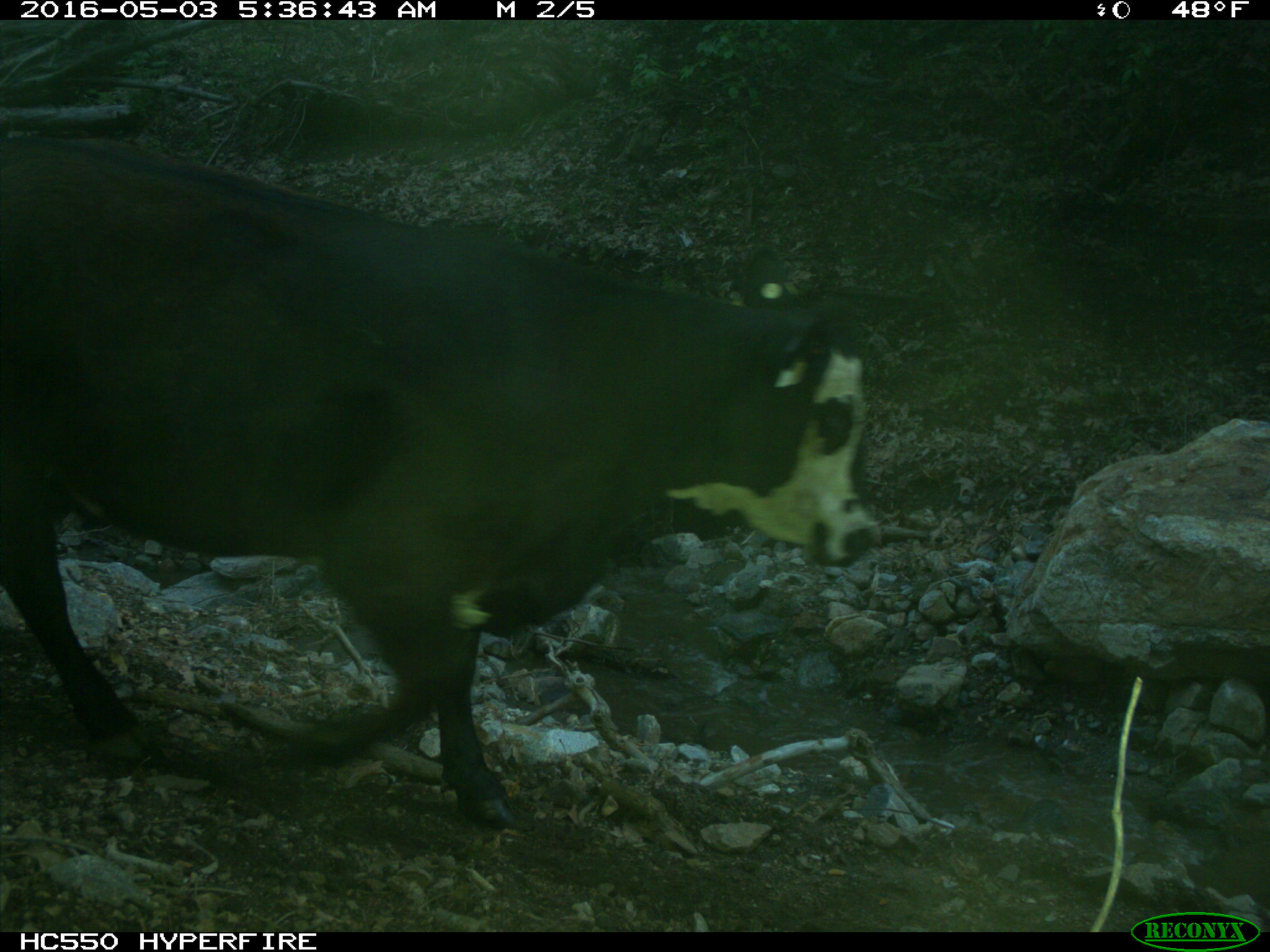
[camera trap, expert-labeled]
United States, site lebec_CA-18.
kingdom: Animalia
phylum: Chordata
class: Mammalia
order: Artiodactyla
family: Bovidae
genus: Bos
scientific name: Bos taurus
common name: domestic cow